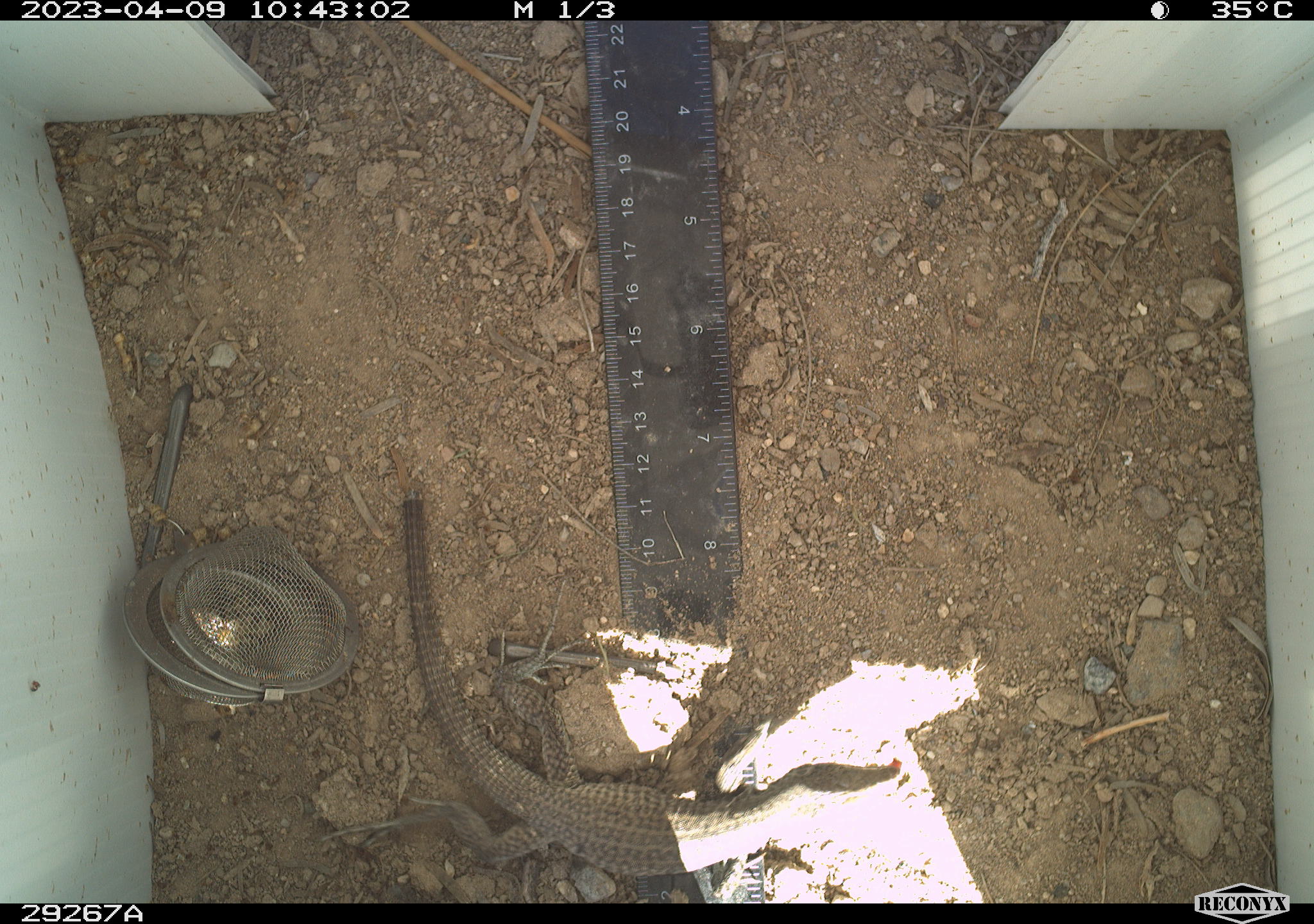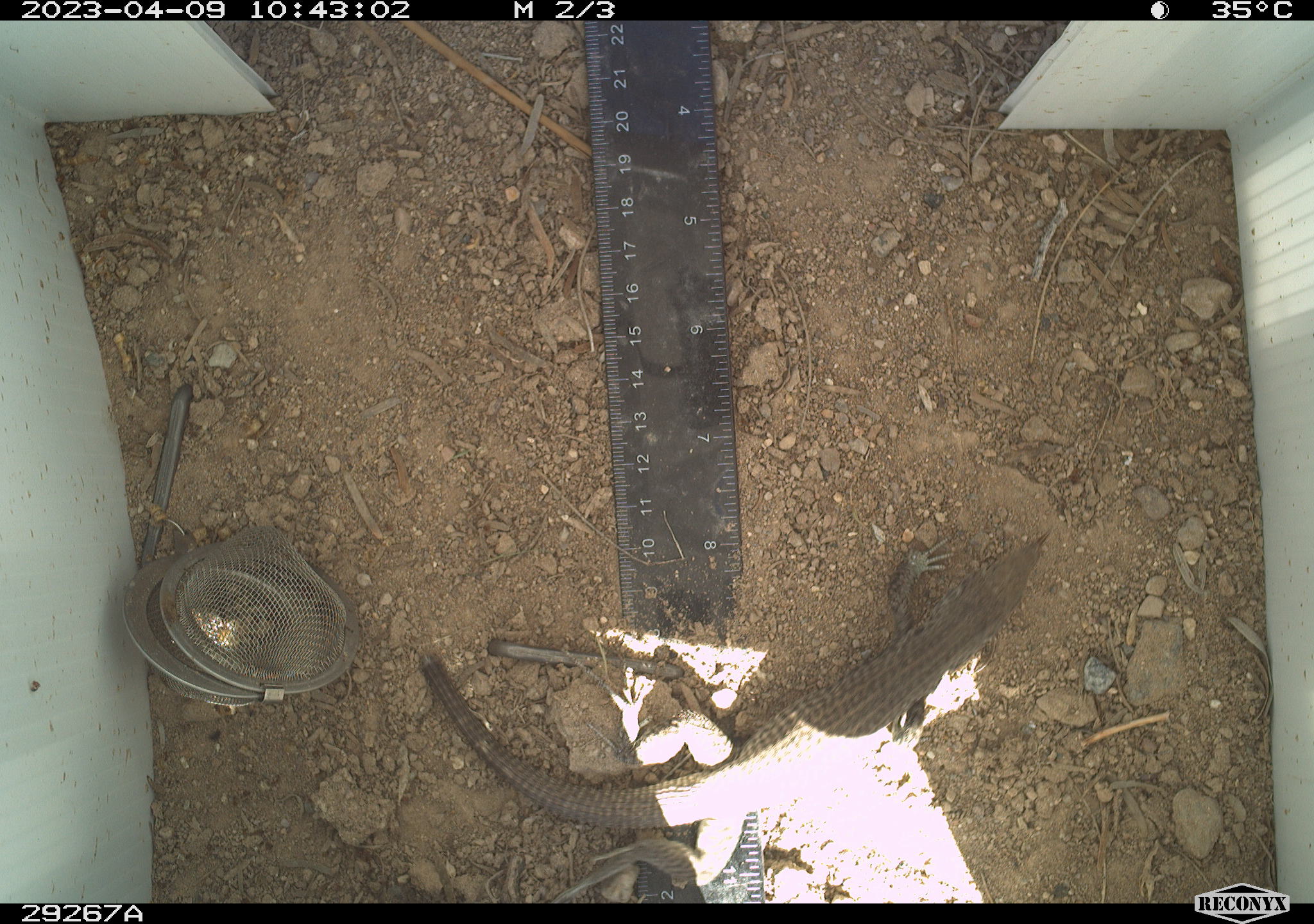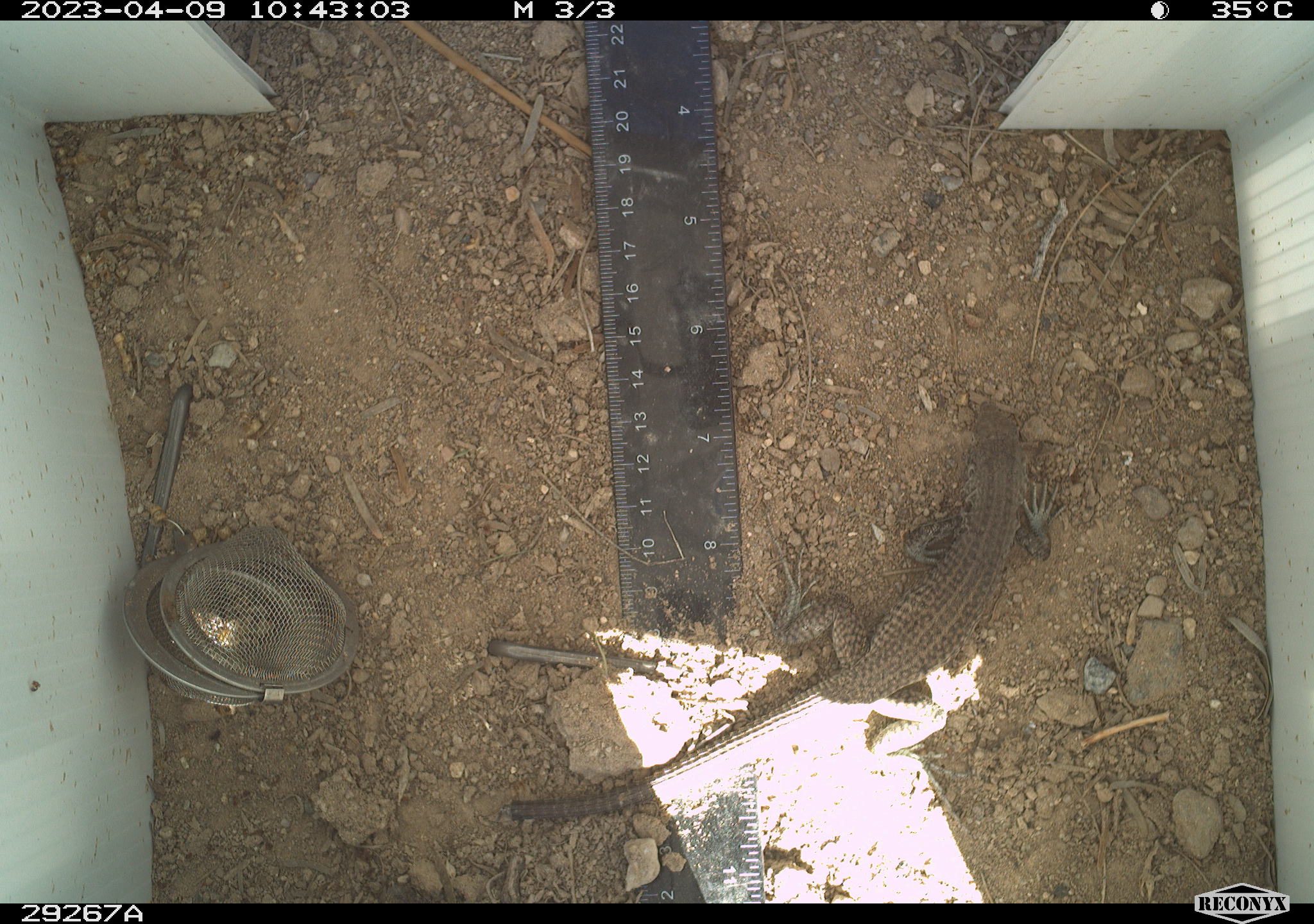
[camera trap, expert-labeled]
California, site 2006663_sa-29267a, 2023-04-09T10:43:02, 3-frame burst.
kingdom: Animalia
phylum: Chordata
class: Reptilia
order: Squamata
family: Teiidae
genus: Aspidoscelis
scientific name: Aspidoscelis tigris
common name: western whiptail